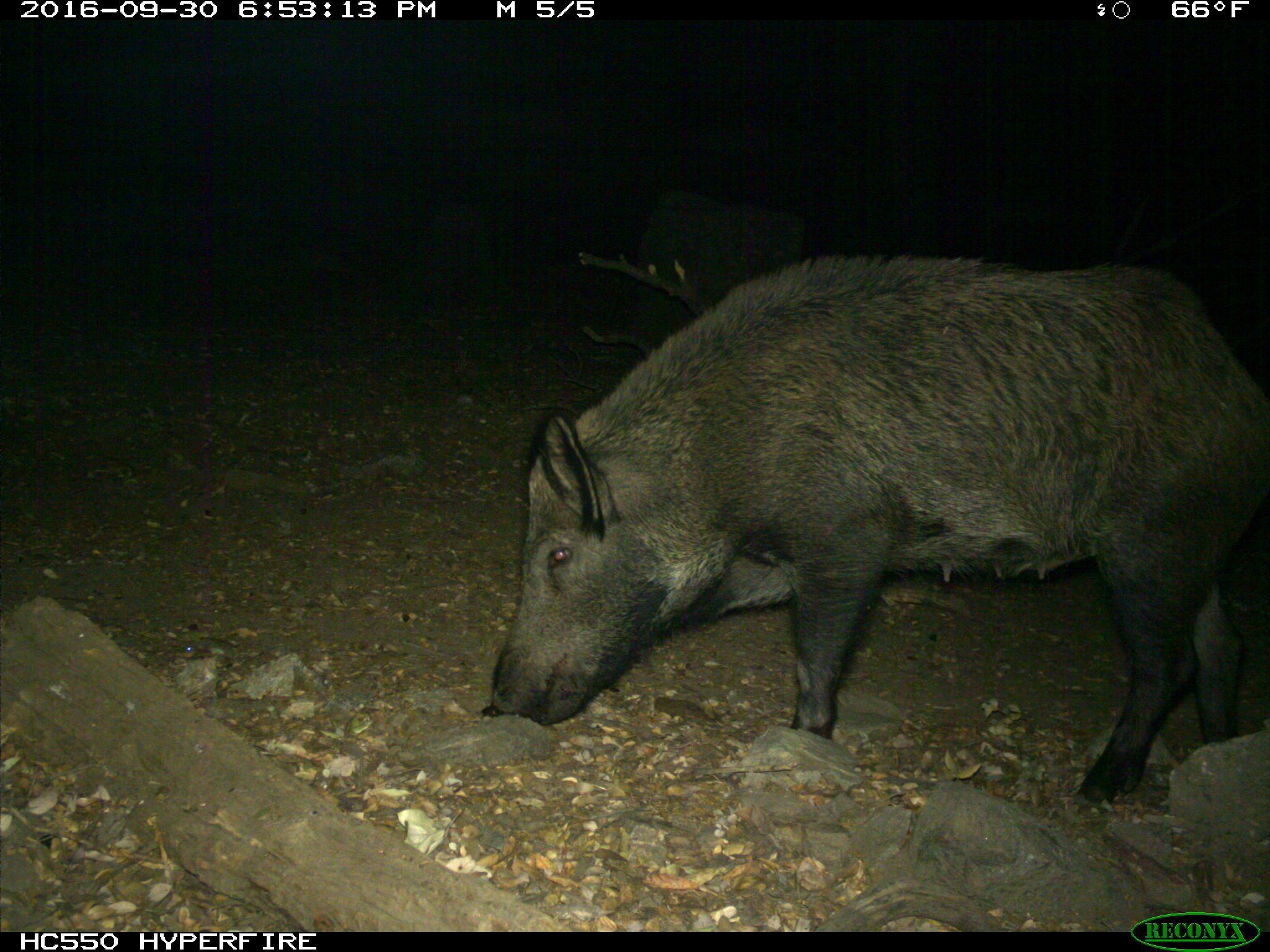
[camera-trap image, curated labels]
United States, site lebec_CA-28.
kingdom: Animalia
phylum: Chordata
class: Mammalia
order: Artiodactyla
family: Suidae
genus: Sus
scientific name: Sus scrofa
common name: wild boar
Sus scrofa (wild boar).